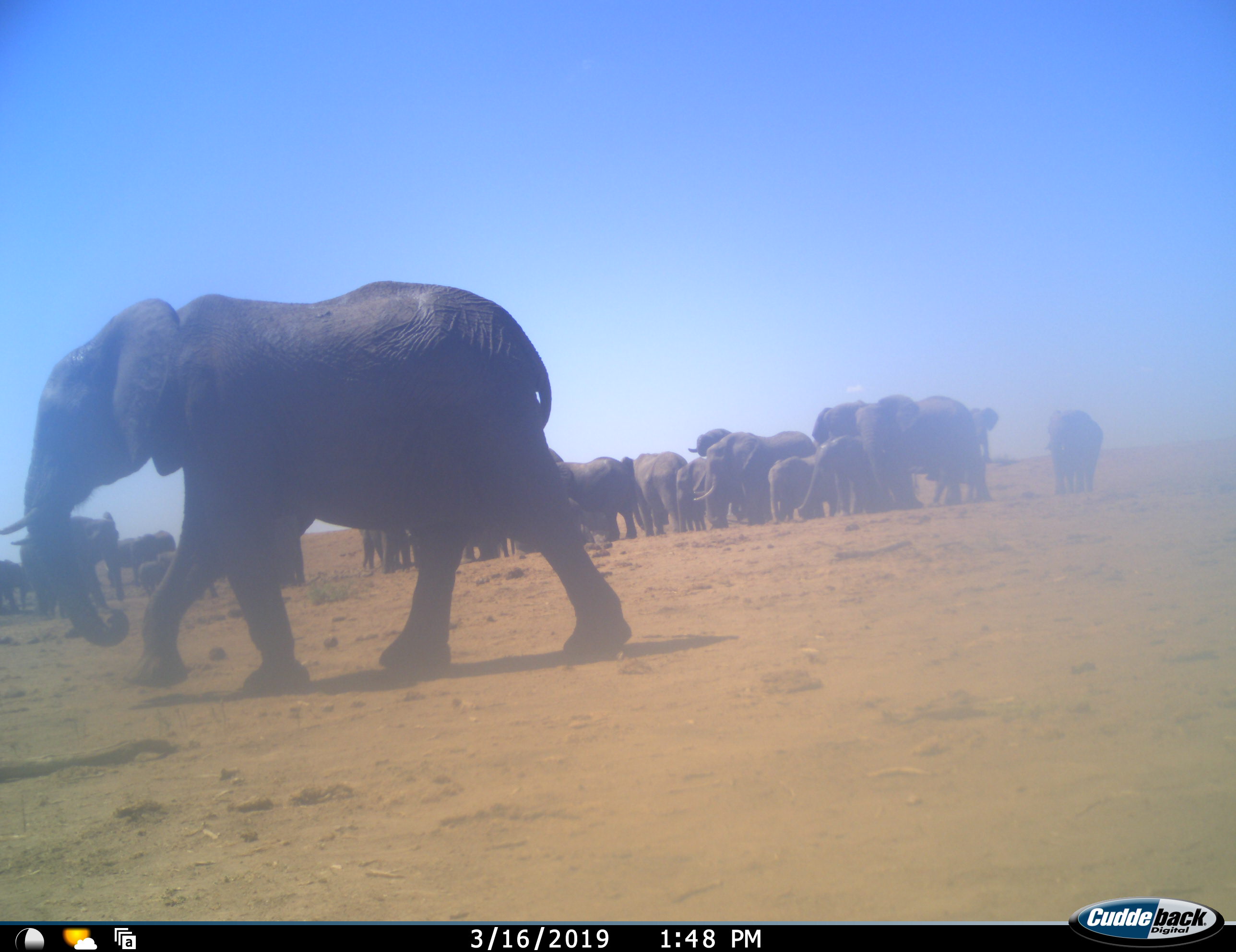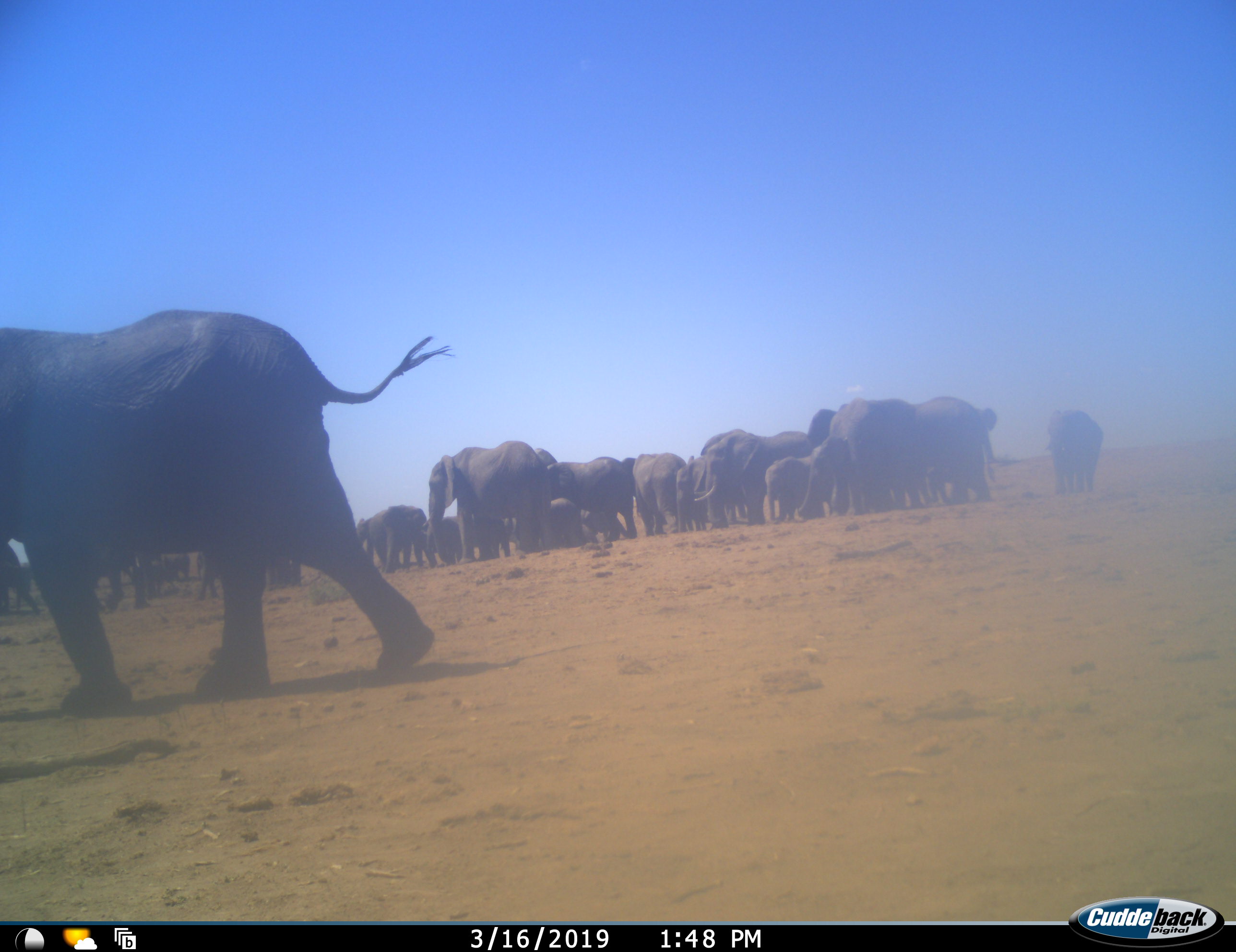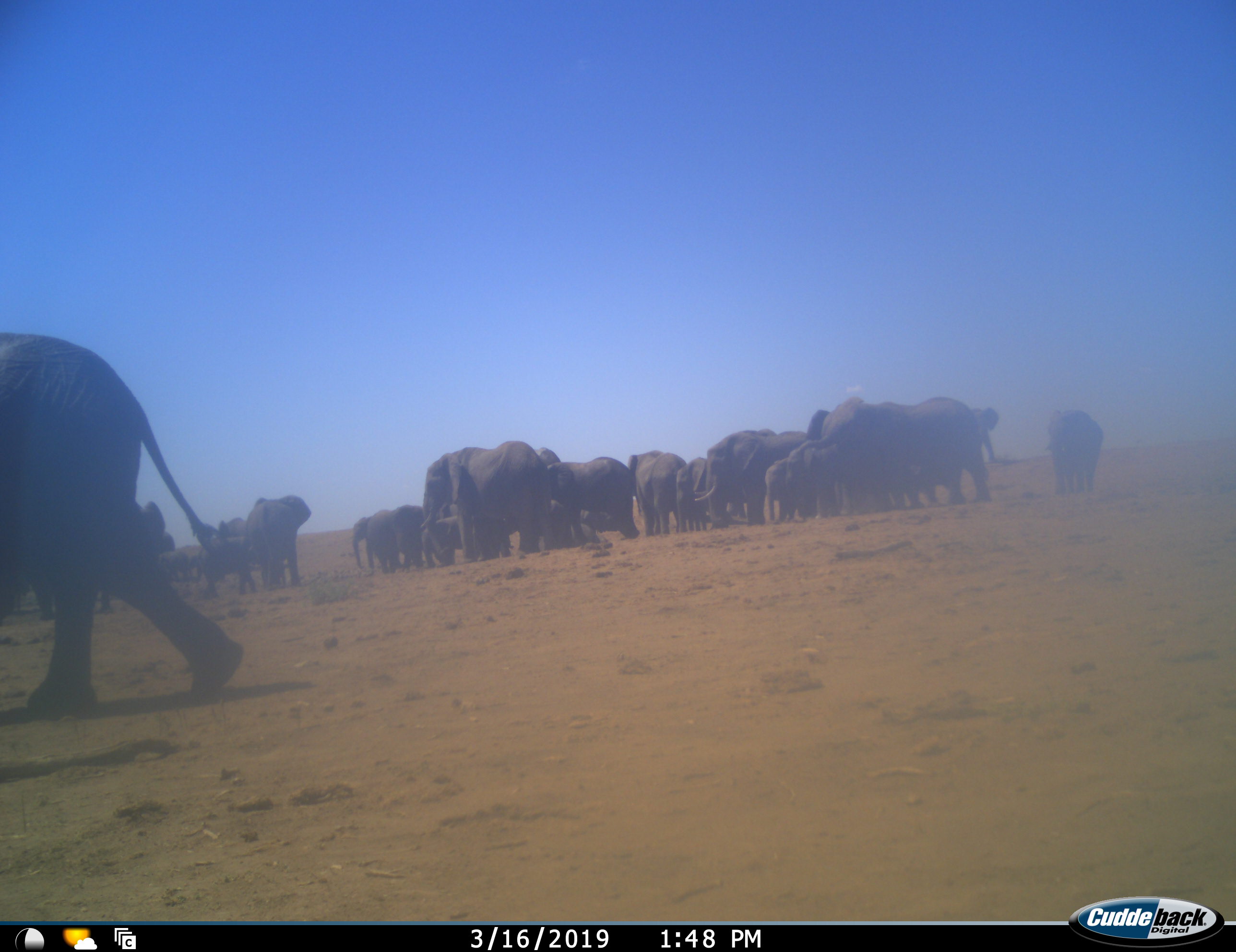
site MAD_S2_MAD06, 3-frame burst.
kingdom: Animalia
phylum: Chordata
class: Mammalia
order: Proboscidea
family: Elephantidae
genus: Loxodonta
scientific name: Loxodonta africana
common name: african bush elephant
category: elephant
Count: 11-50.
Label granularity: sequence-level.